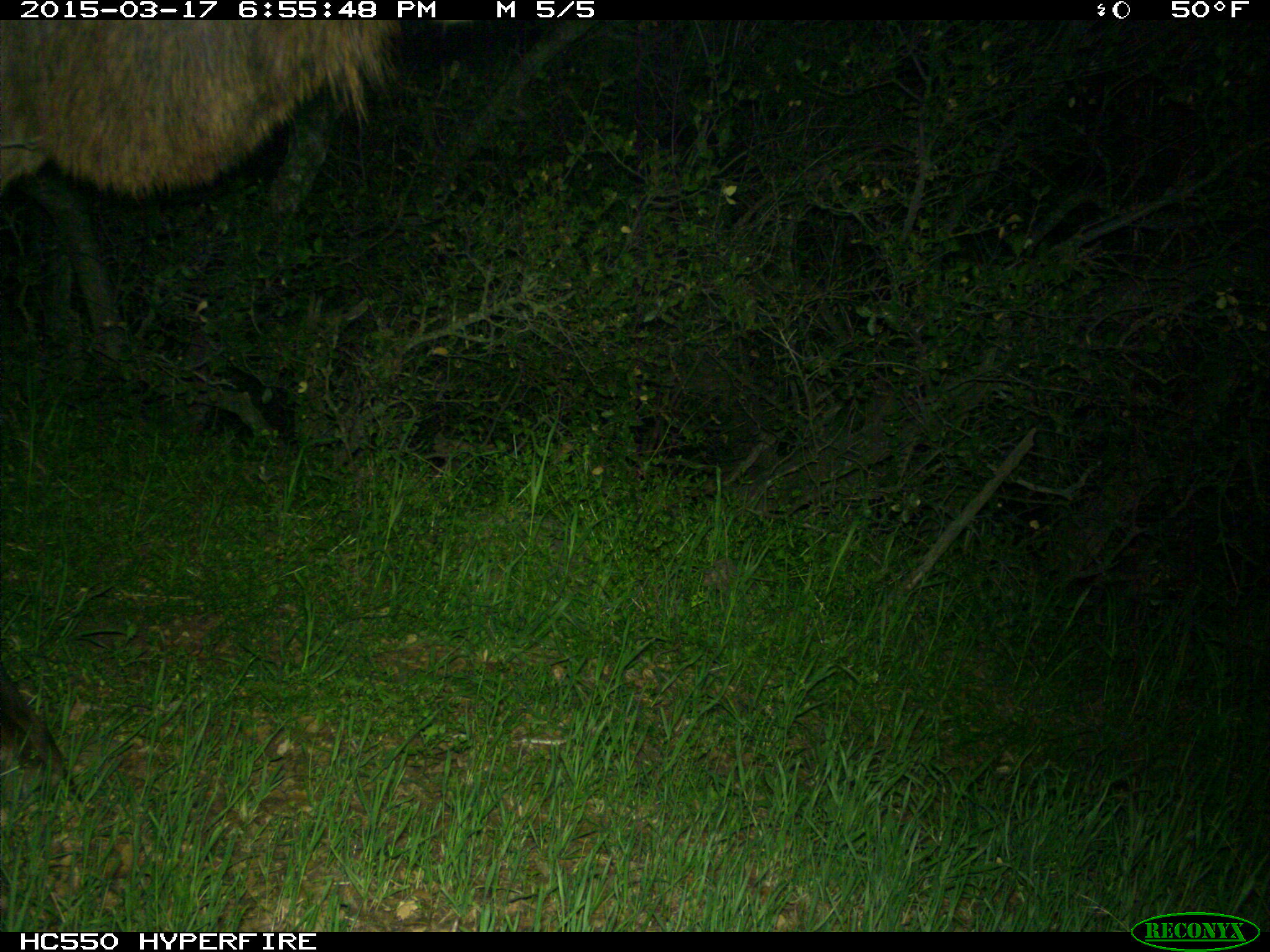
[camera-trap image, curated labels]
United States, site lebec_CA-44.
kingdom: Animalia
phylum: Chordata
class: Mammalia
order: Artiodactyla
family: Cervidae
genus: Cervus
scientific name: Cervus canadensis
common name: elk